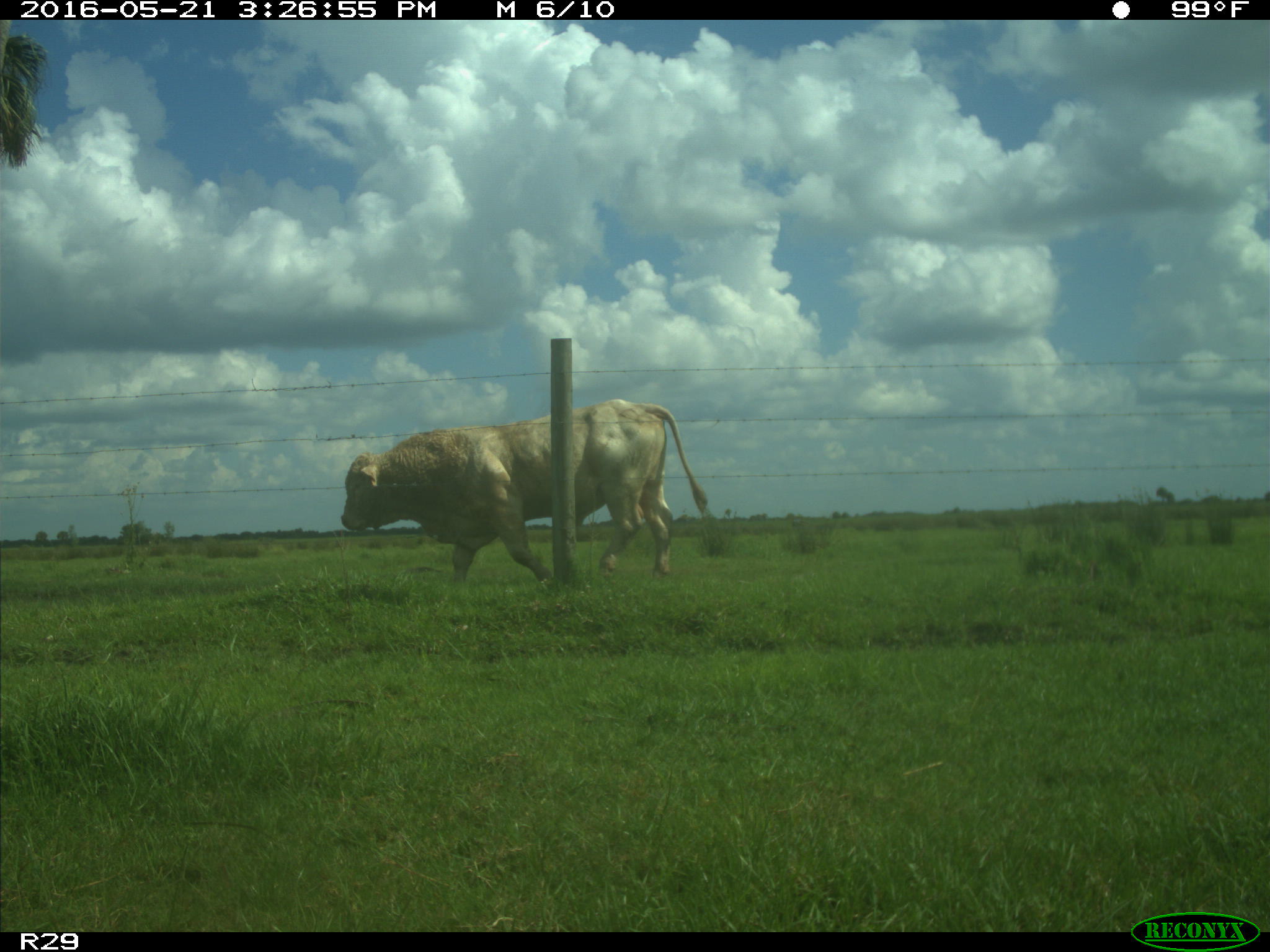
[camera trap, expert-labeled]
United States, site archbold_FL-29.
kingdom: Animalia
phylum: Chordata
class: Mammalia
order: Artiodactyla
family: Bovidae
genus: Bos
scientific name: Bos taurus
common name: domestic cow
Bos taurus (domestic cow).